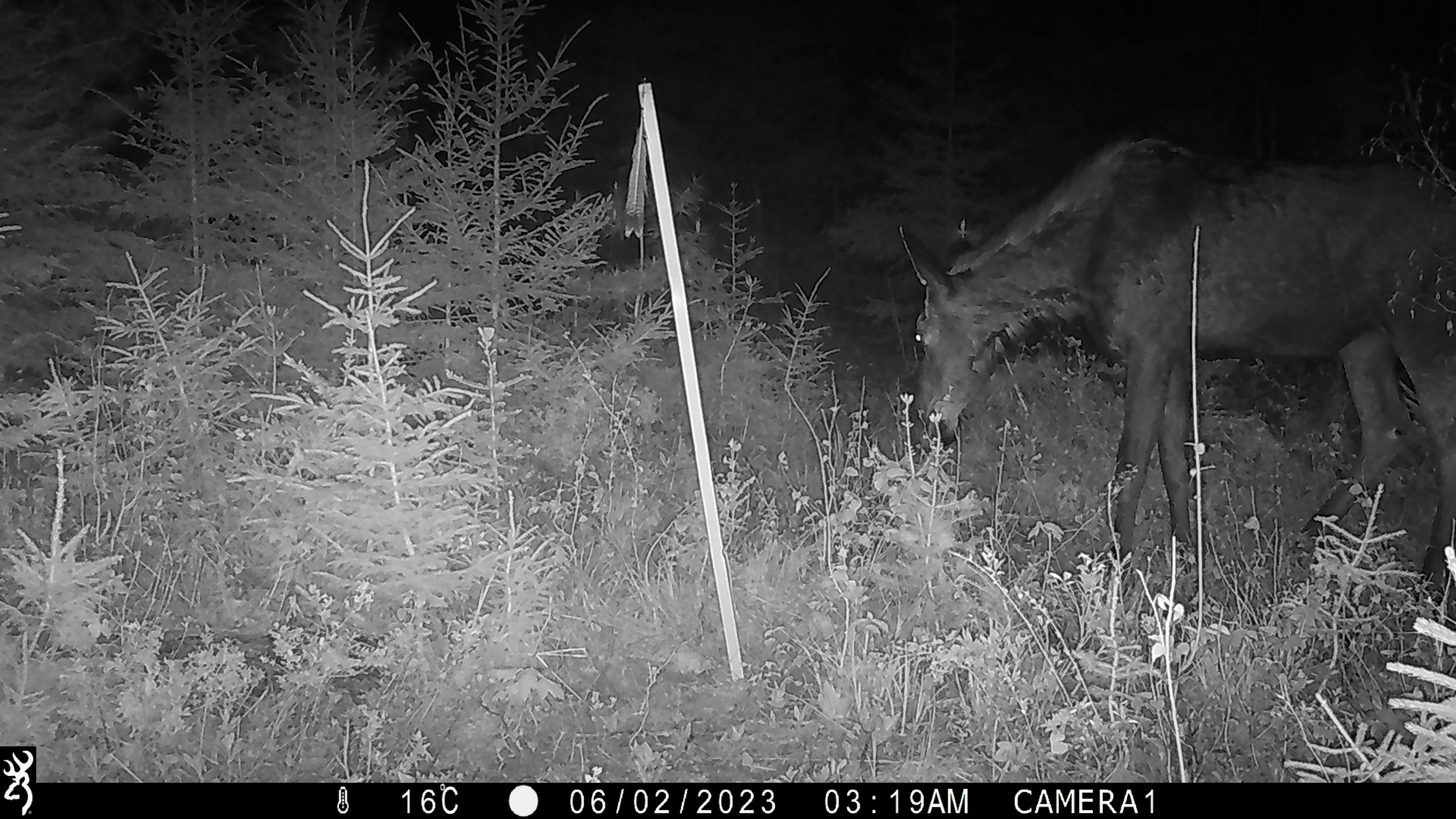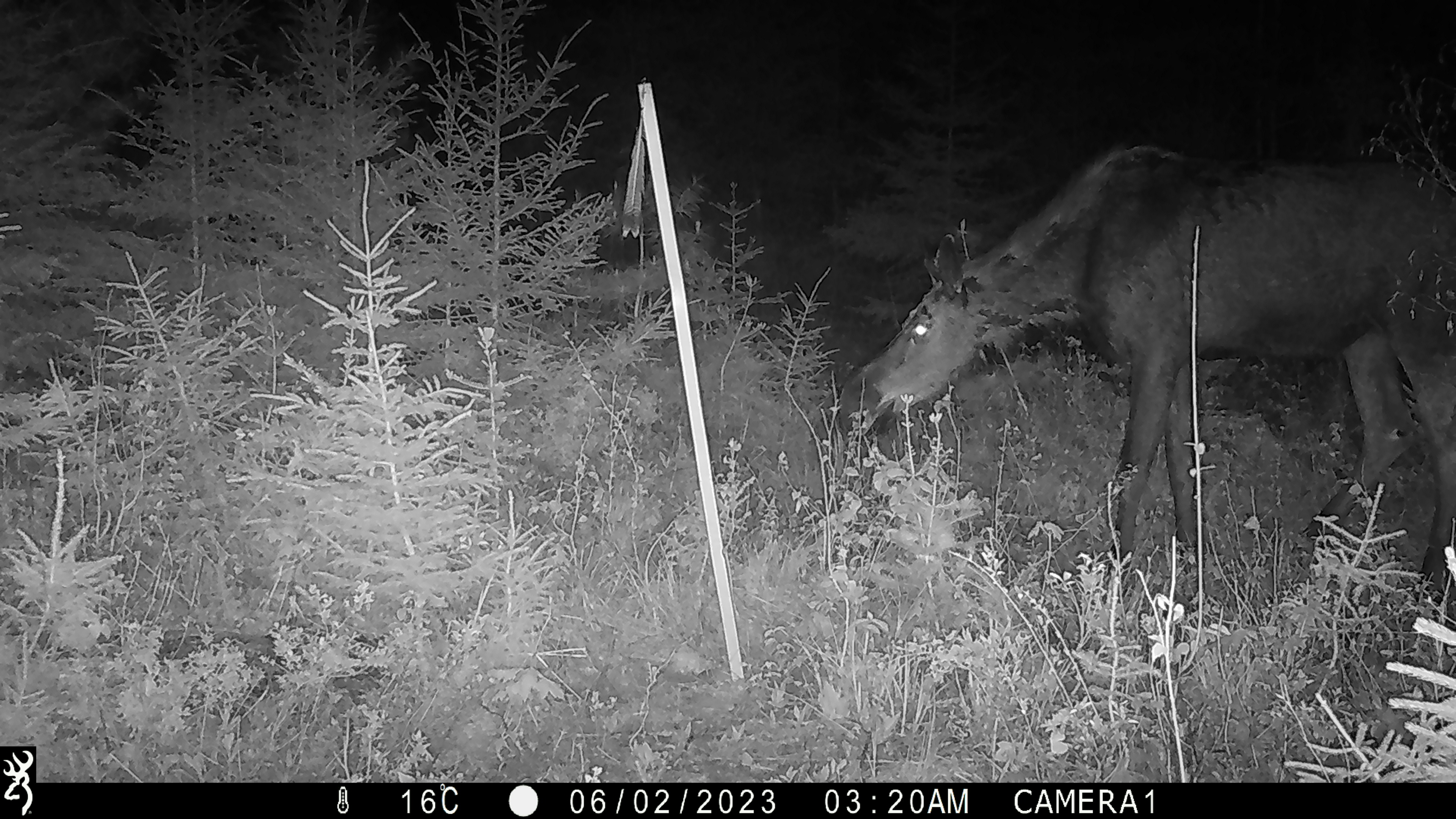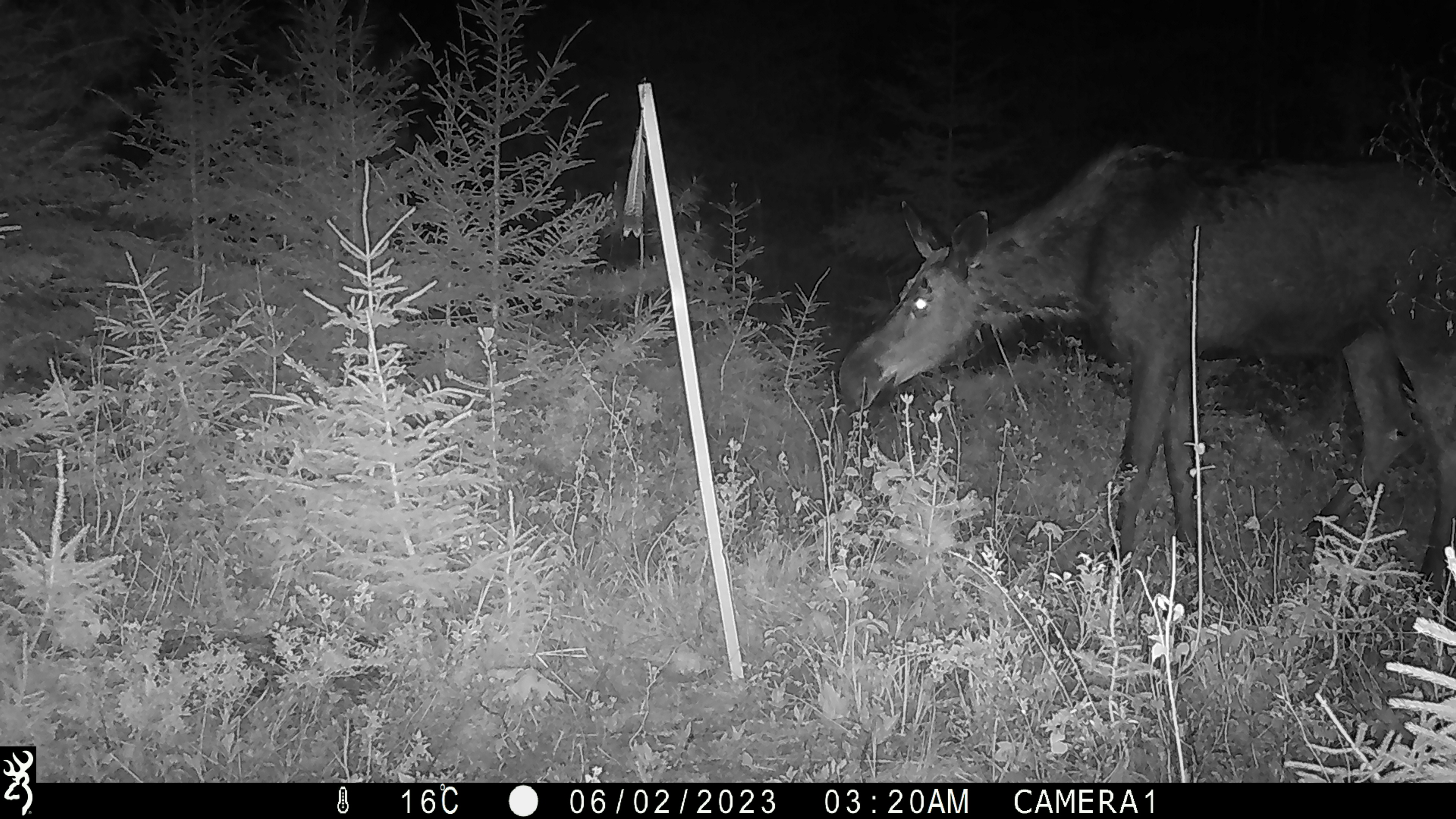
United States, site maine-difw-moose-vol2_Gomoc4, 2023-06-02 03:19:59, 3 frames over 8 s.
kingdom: Animalia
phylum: Chordata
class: Mammalia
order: Artiodactyla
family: Cervidae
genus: Alces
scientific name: Alces alces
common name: moose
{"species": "moose (Alces alces)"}